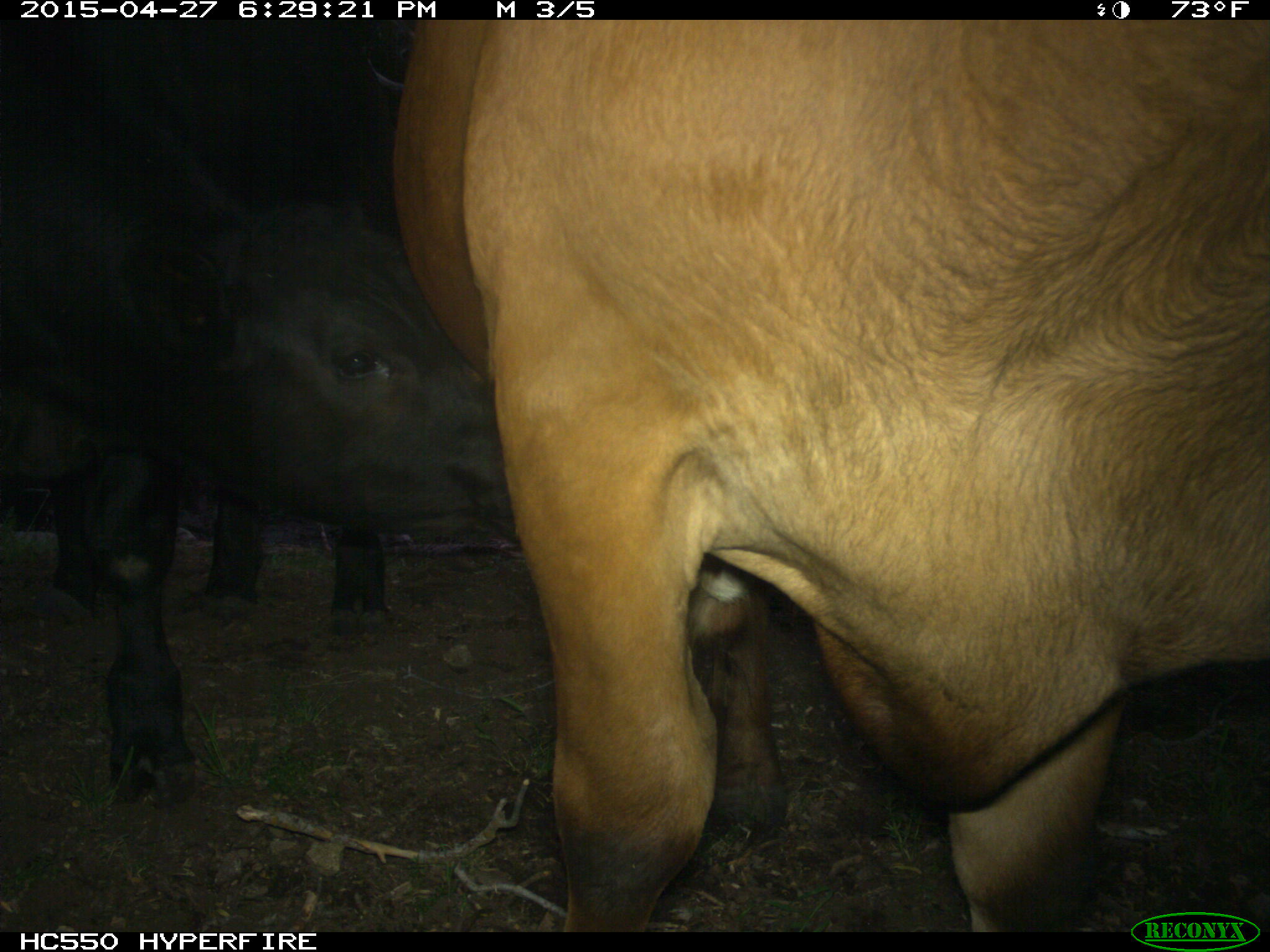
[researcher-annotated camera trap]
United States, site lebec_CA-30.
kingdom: Animalia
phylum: Chordata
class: Mammalia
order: Artiodactyla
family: Bovidae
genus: Bos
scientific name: Bos taurus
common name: domestic cow